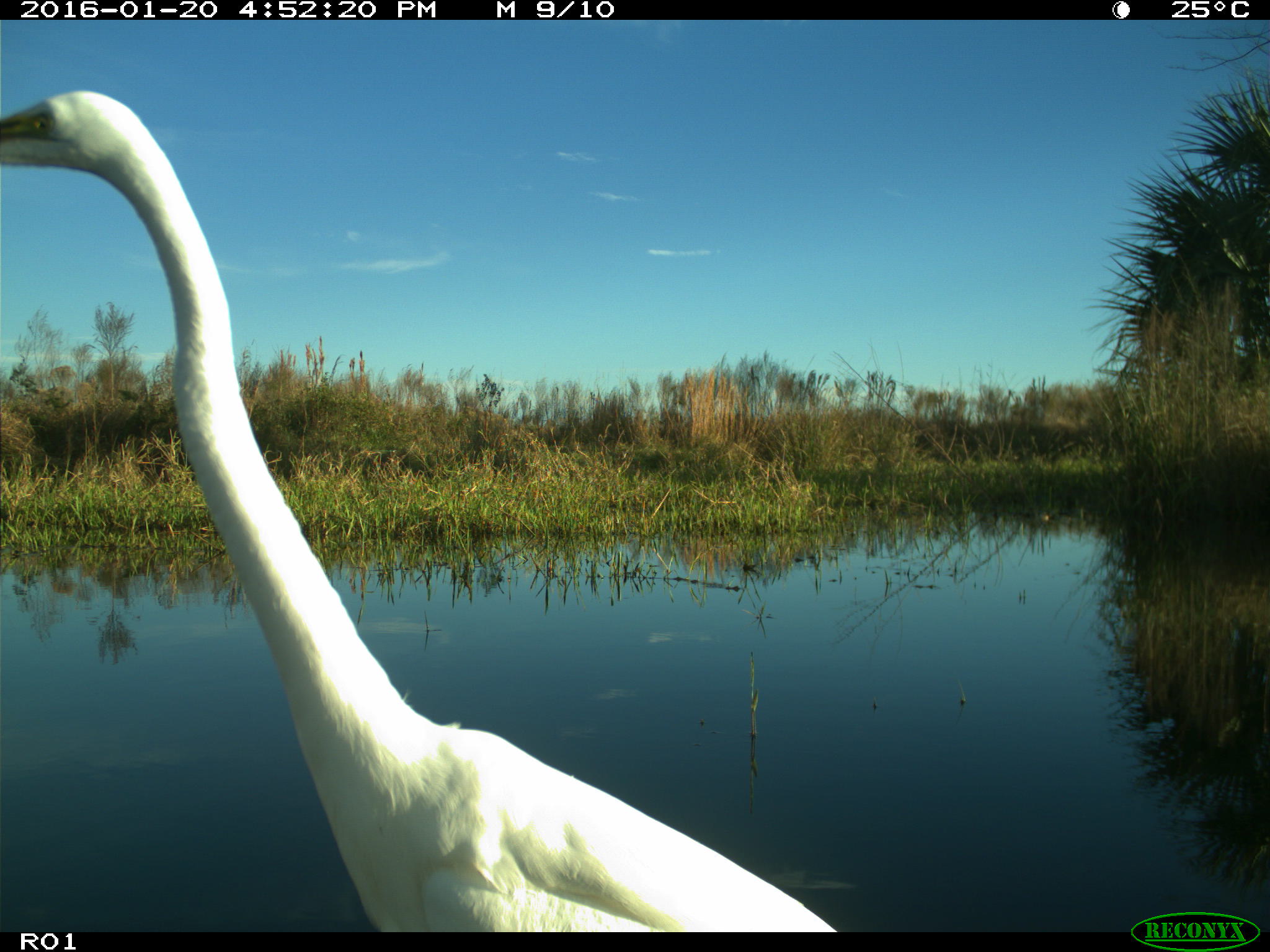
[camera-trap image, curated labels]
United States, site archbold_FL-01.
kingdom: Animalia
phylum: Chordata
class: Aves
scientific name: Aves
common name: birds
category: unidentified bird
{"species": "unidentified bird (birds) (Aves)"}